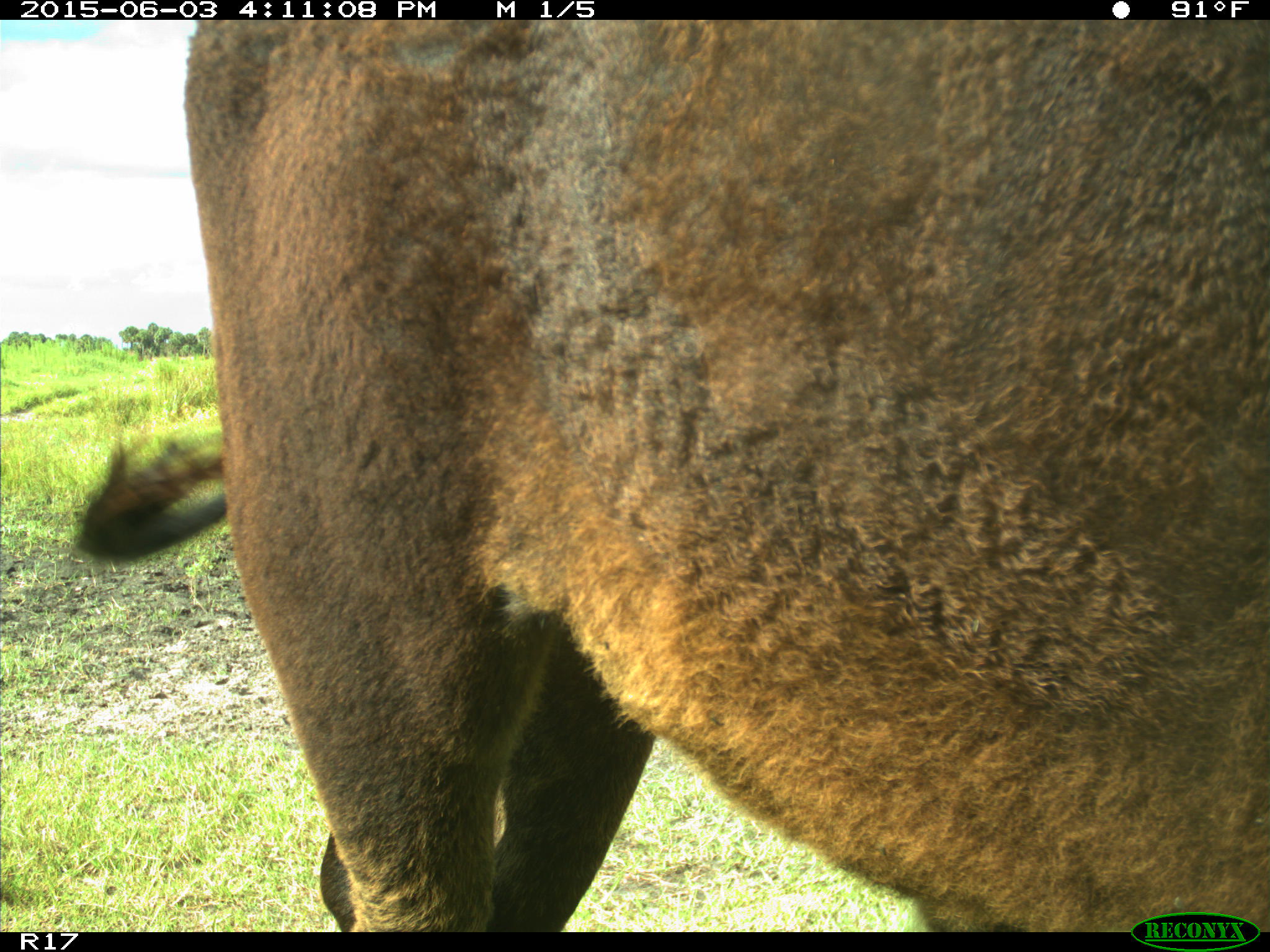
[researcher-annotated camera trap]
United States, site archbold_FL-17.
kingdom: Animalia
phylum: Chordata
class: Mammalia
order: Artiodactyla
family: Bovidae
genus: Bos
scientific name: Bos taurus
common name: domestic cow